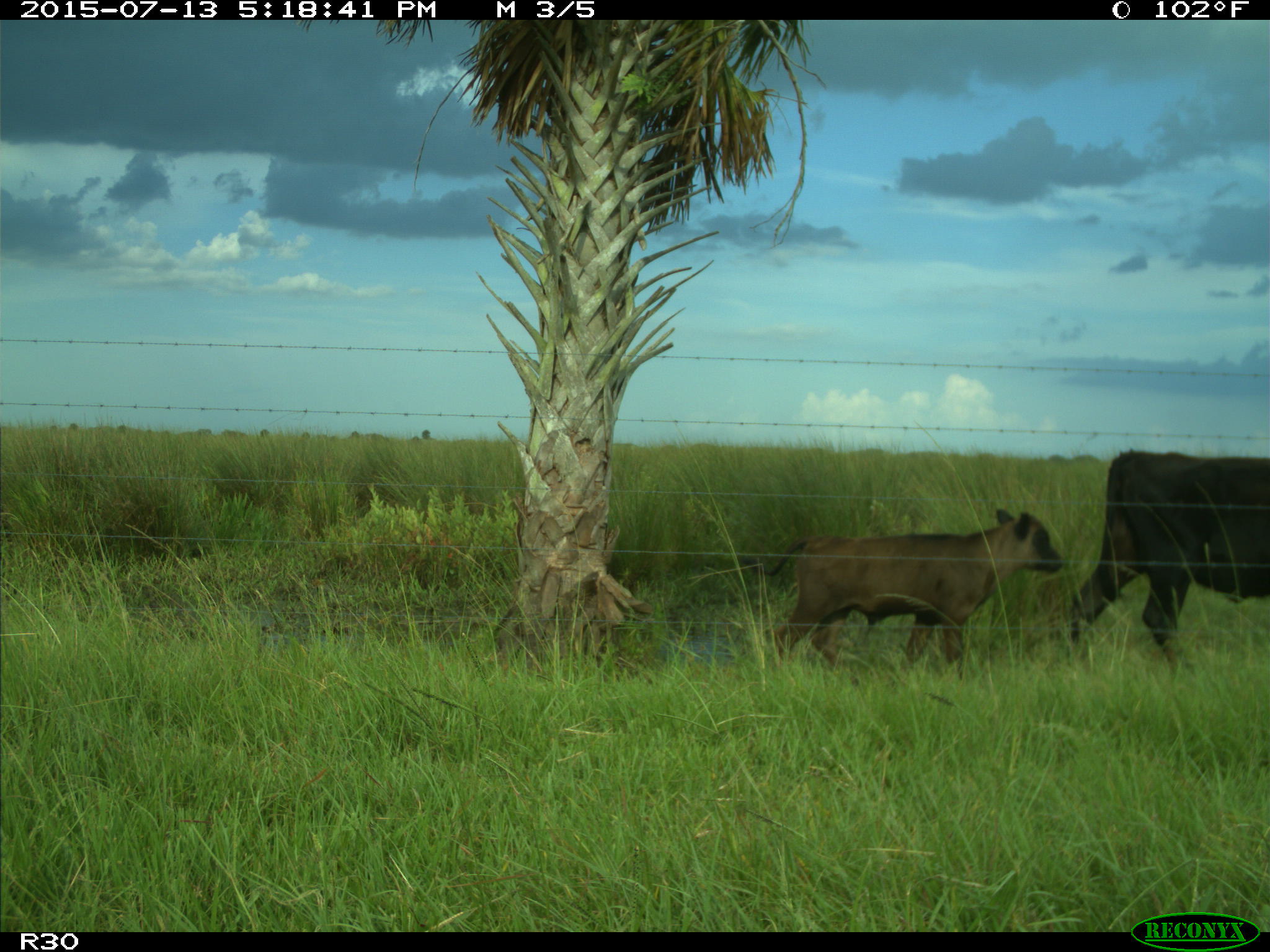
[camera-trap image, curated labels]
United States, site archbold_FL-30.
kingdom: Animalia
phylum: Chordata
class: Mammalia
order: Artiodactyla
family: Bovidae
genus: Bos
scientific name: Bos taurus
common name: domestic cow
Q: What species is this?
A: Bos taurus (domestic cow).